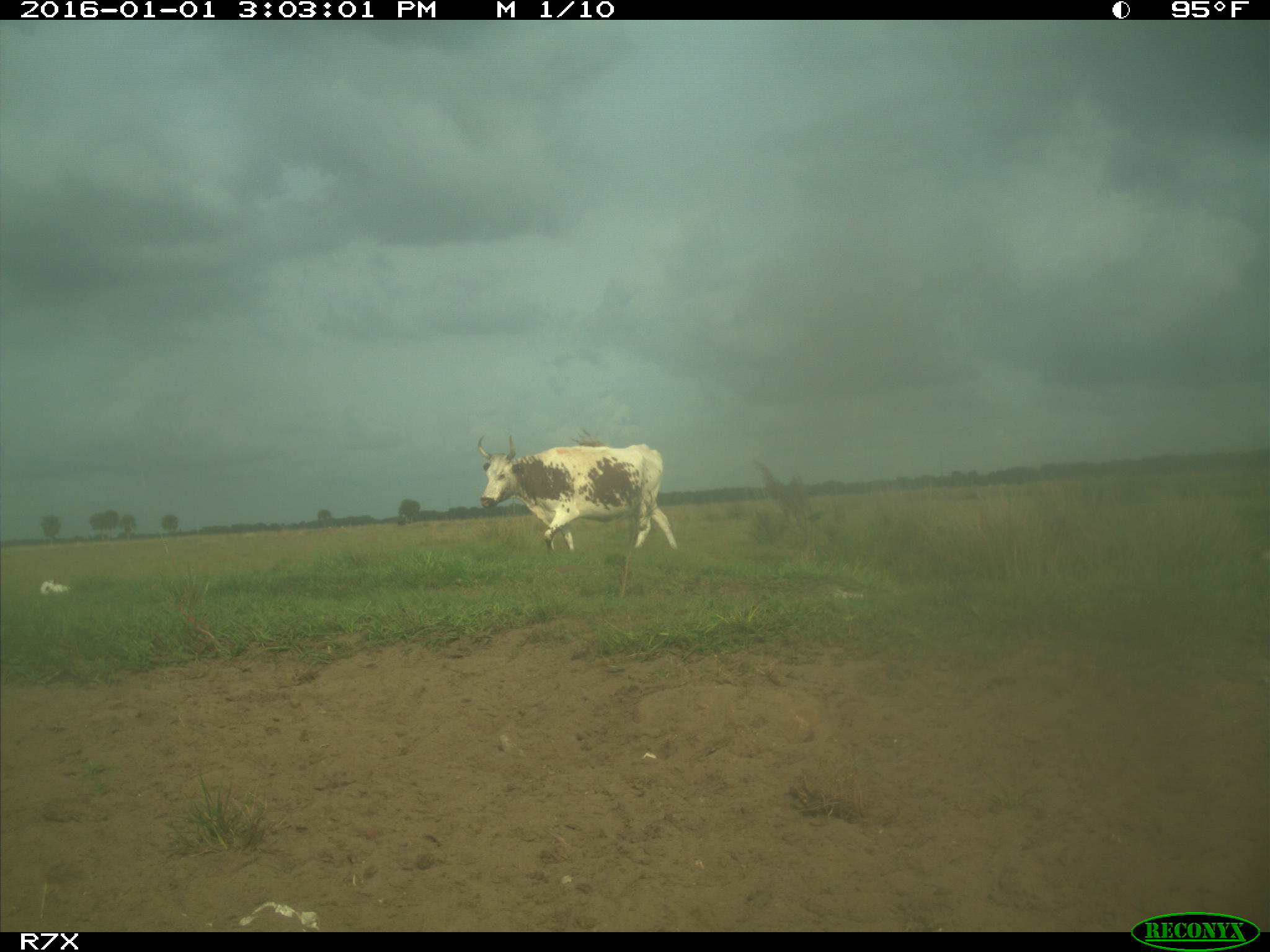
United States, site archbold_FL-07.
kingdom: Animalia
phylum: Chordata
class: Mammalia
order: Artiodactyla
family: Bovidae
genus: Bos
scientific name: Bos taurus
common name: domestic cow